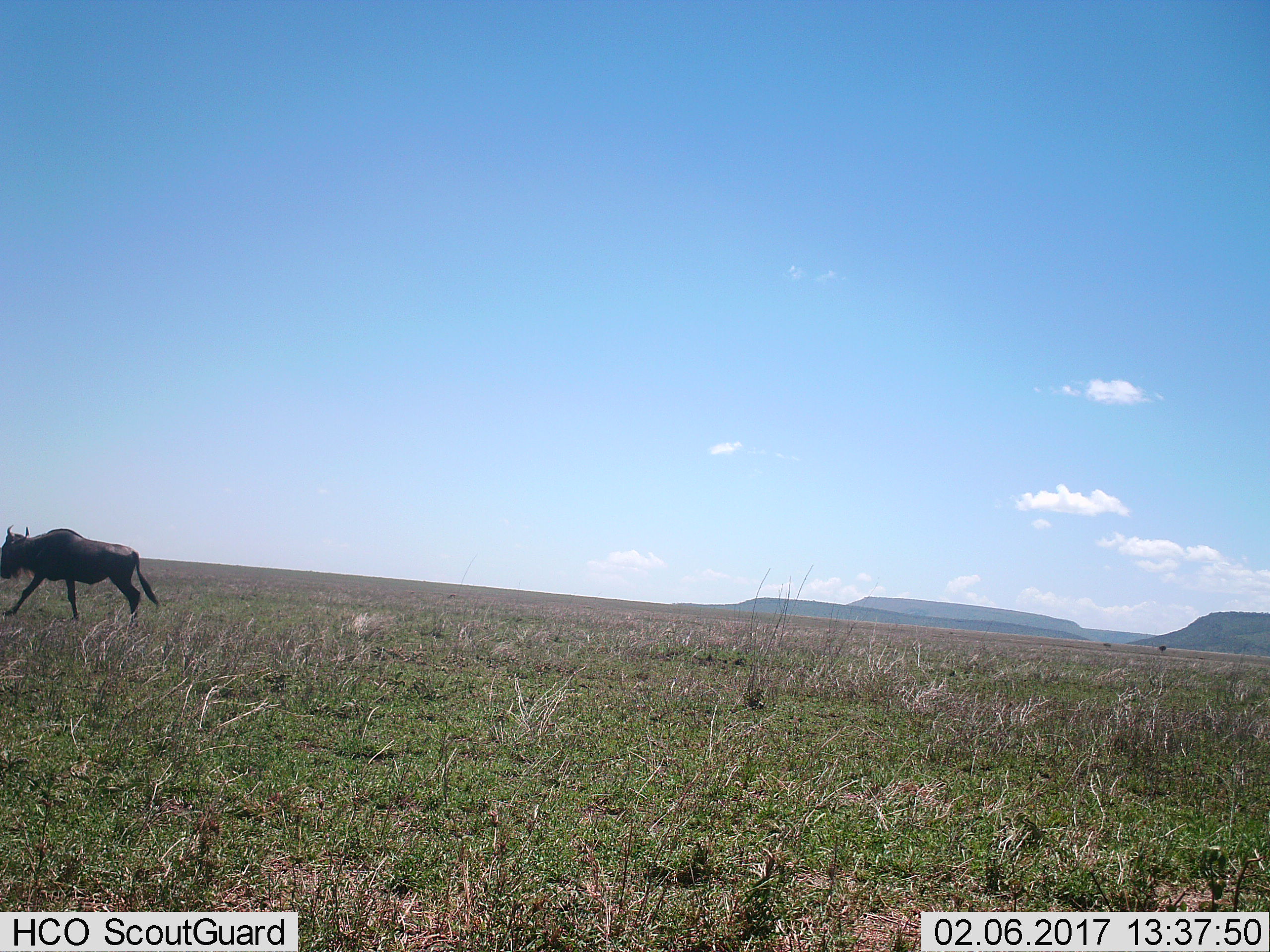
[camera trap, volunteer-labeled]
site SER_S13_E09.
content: unidentified animal